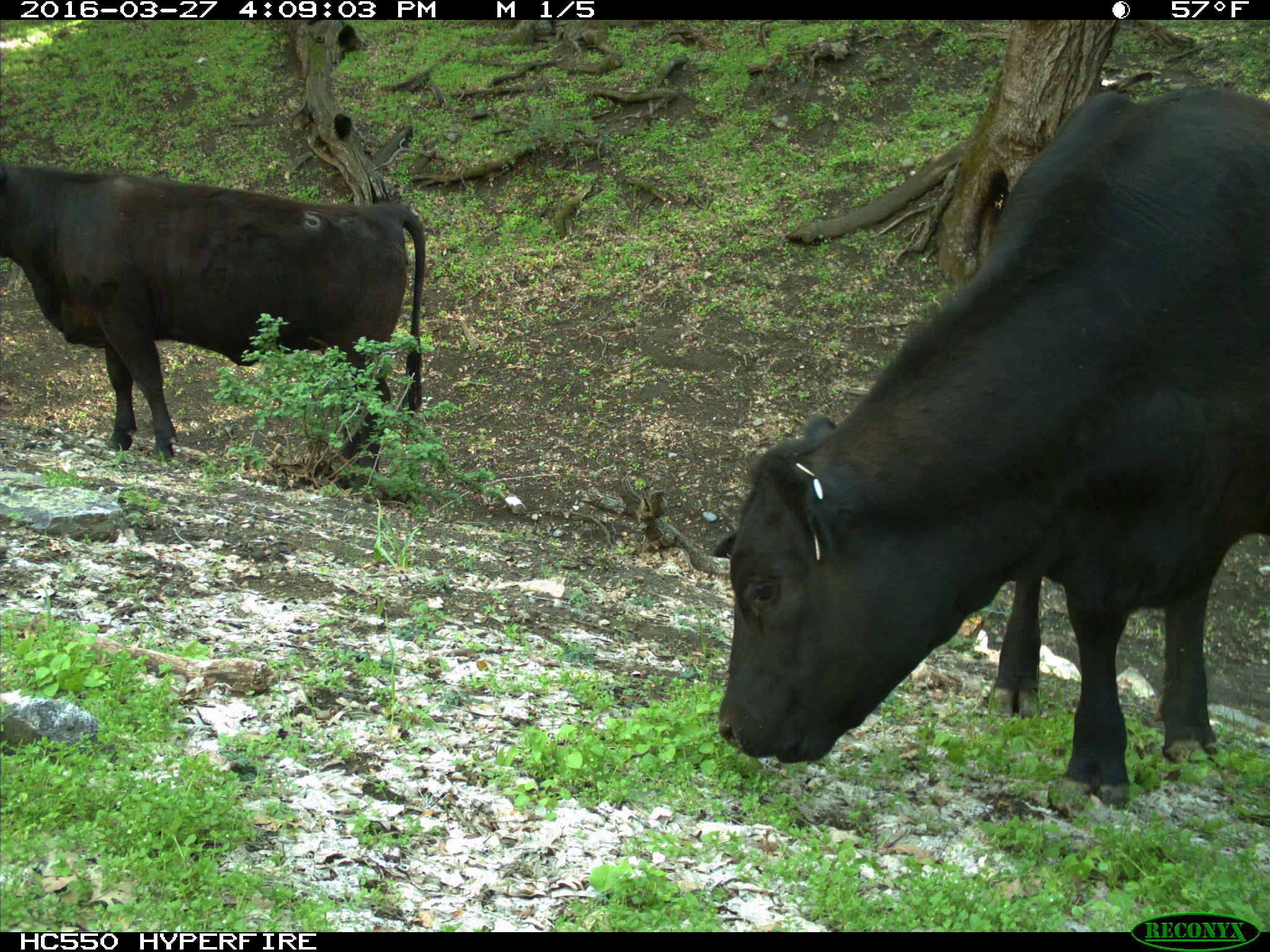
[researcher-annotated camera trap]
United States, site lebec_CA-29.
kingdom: Animalia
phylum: Chordata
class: Mammalia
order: Artiodactyla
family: Bovidae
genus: Bos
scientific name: Bos taurus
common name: domestic cow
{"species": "Bos taurus (domestic cow)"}